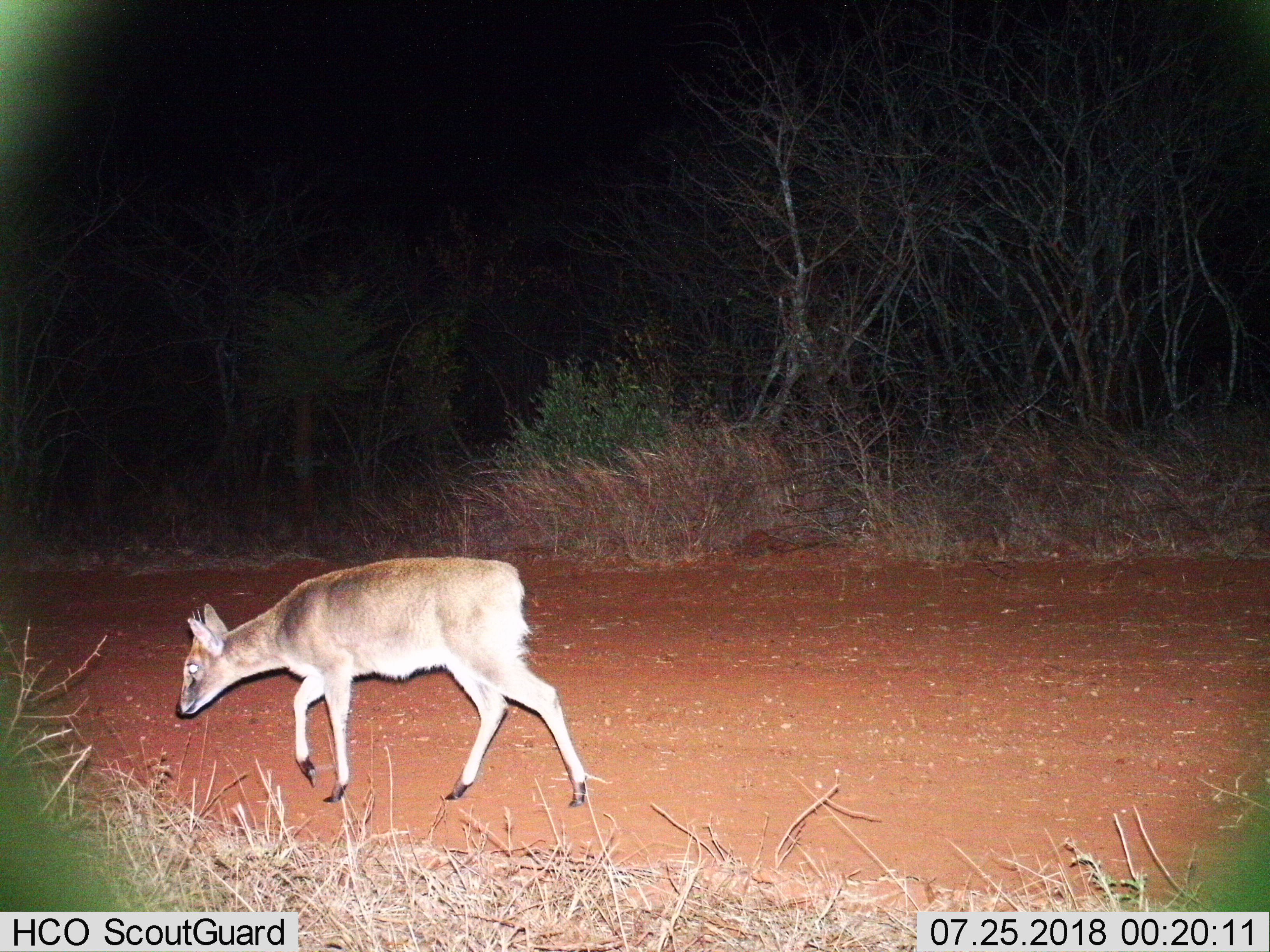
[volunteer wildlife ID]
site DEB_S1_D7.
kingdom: Animalia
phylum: Chordata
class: Mammalia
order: Artiodactyla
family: Bovidae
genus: Sylvicapra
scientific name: Sylvicapra grimmia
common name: common duiker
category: duikercommongrey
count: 1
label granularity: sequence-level